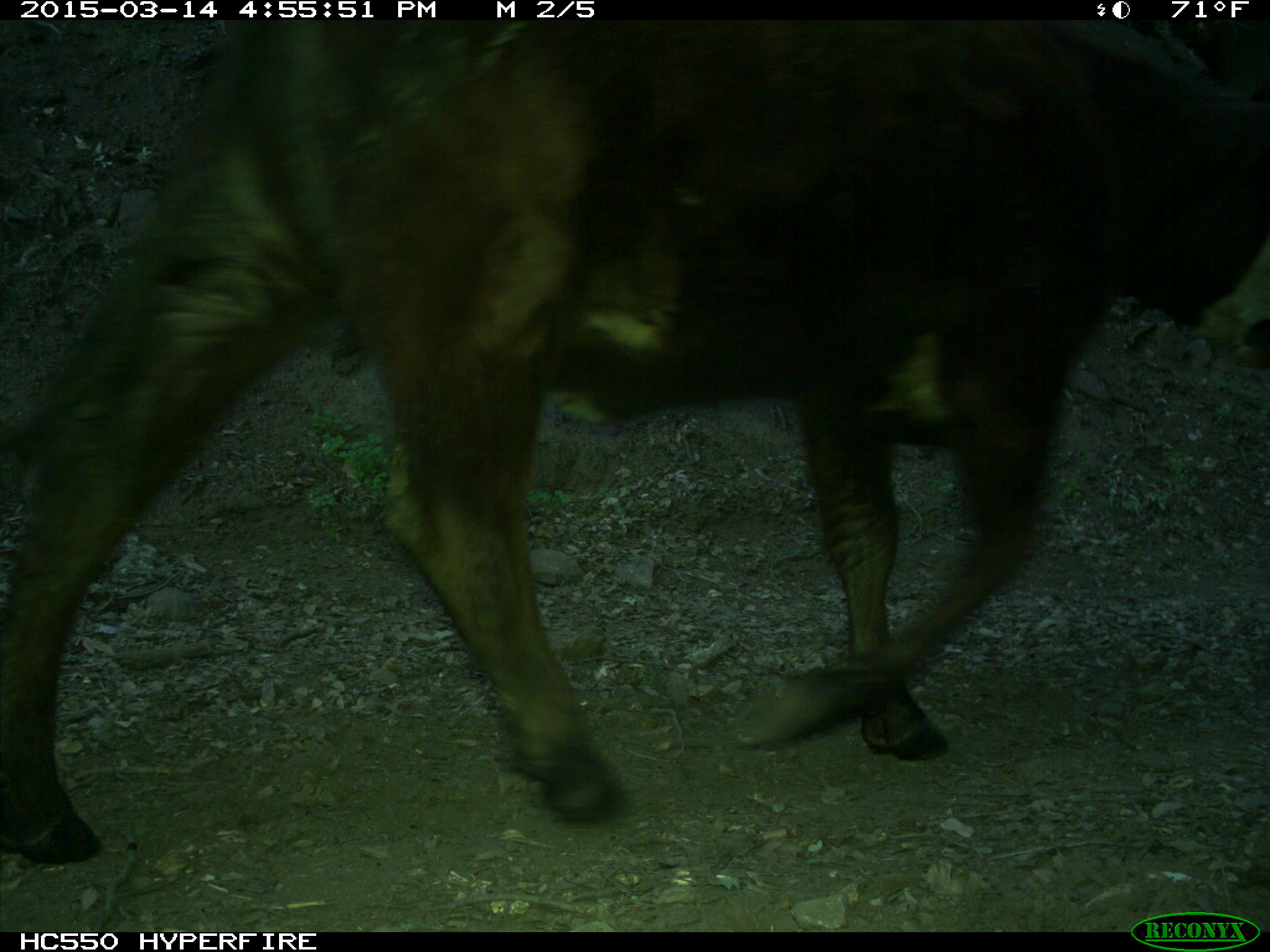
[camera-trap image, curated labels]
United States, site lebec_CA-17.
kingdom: Animalia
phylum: Chordata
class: Mammalia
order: Artiodactyla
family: Bovidae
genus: Bos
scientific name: Bos taurus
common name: domestic cow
Bos taurus (domestic cow).